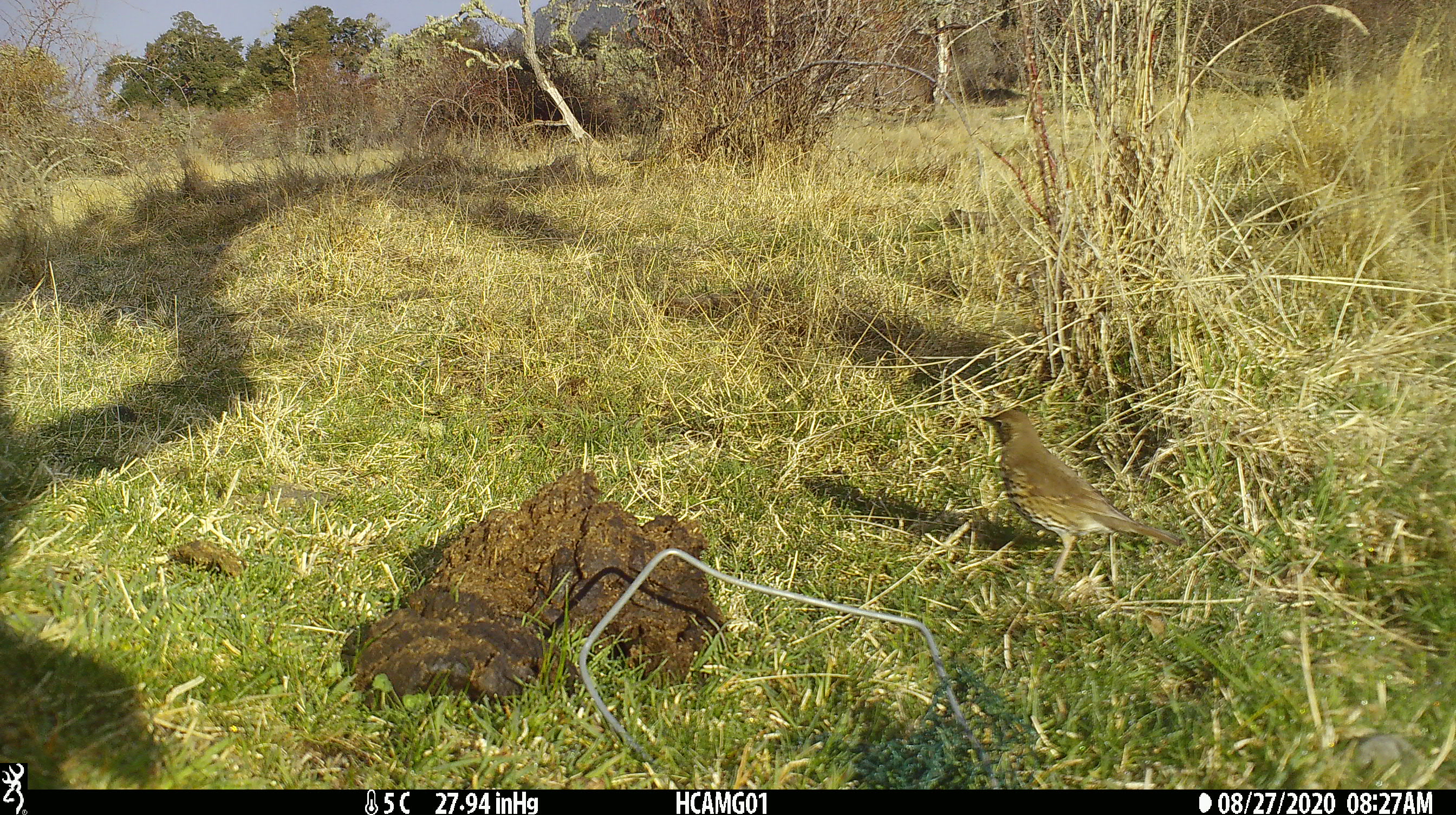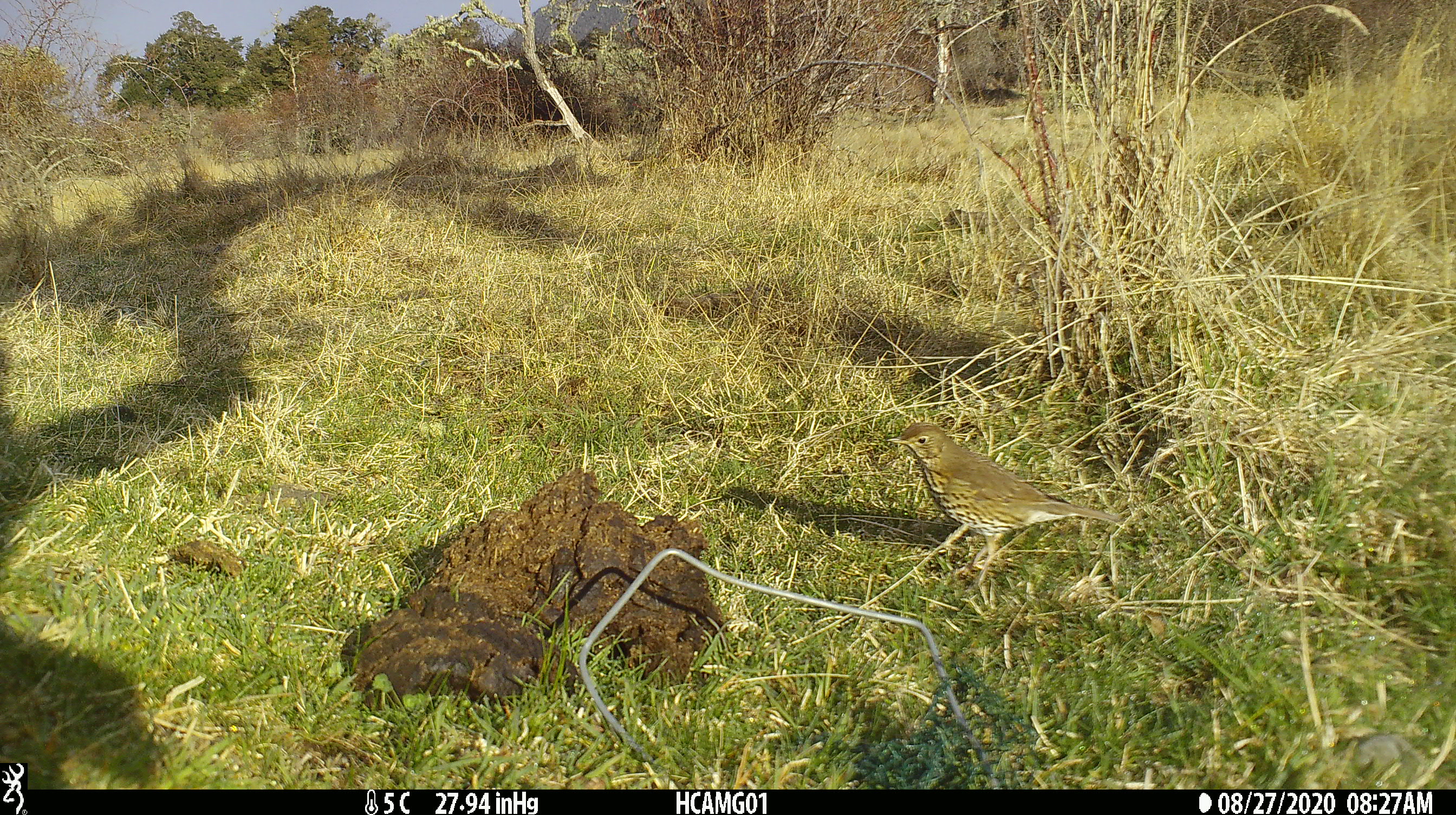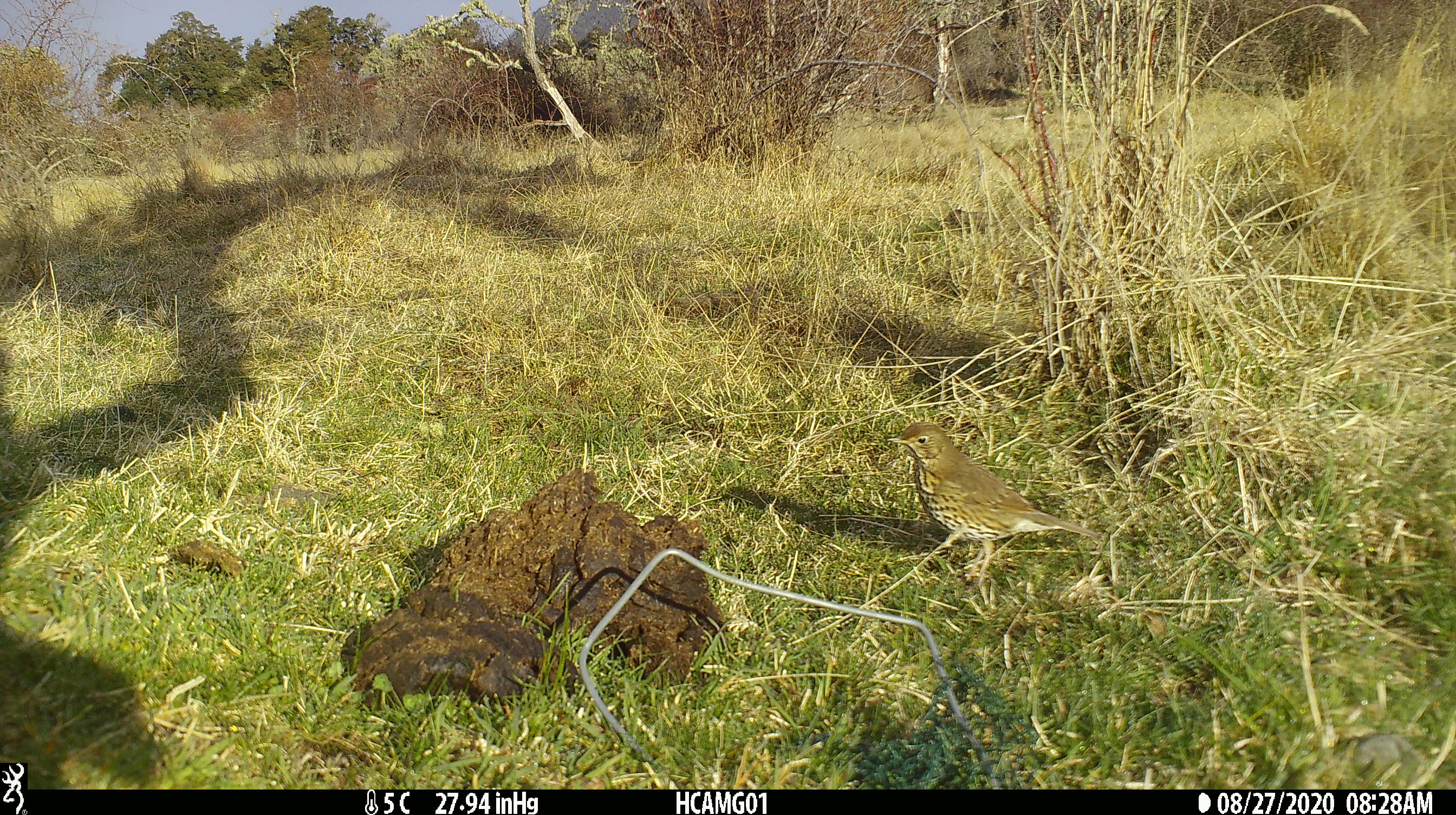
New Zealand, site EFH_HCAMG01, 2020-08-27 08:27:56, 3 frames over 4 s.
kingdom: Animalia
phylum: Chordata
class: Aves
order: Passeriformes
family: Turdidae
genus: Turdus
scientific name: Turdus philomelos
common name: song thrush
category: thrush